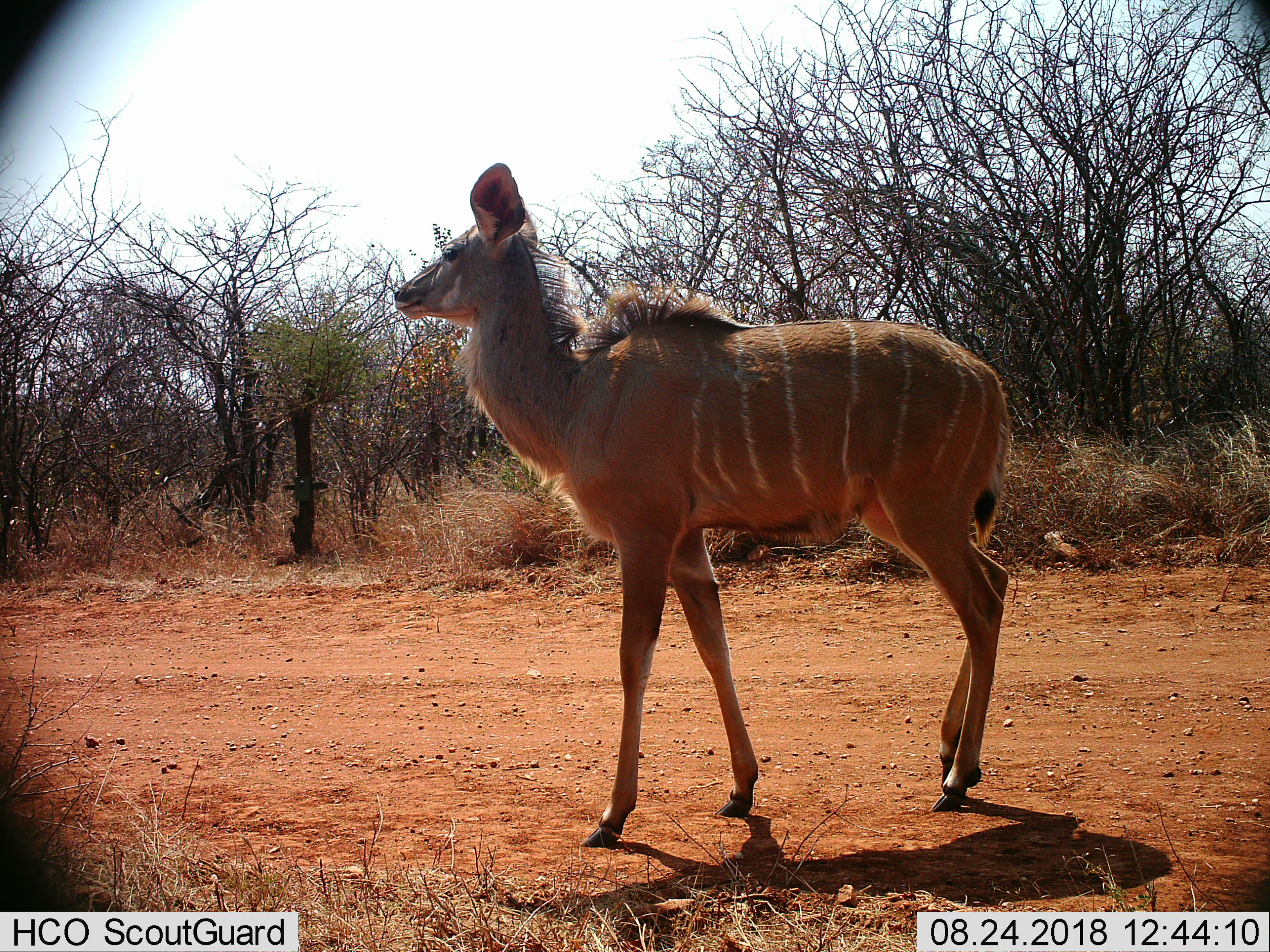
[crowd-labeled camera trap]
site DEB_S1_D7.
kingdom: Animalia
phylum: Chordata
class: Mammalia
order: Artiodactyla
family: Bovidae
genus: Tragelaphus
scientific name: Tragelaphus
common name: kudu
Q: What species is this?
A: Kudu (Tragelaphus).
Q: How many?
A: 1.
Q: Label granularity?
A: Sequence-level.